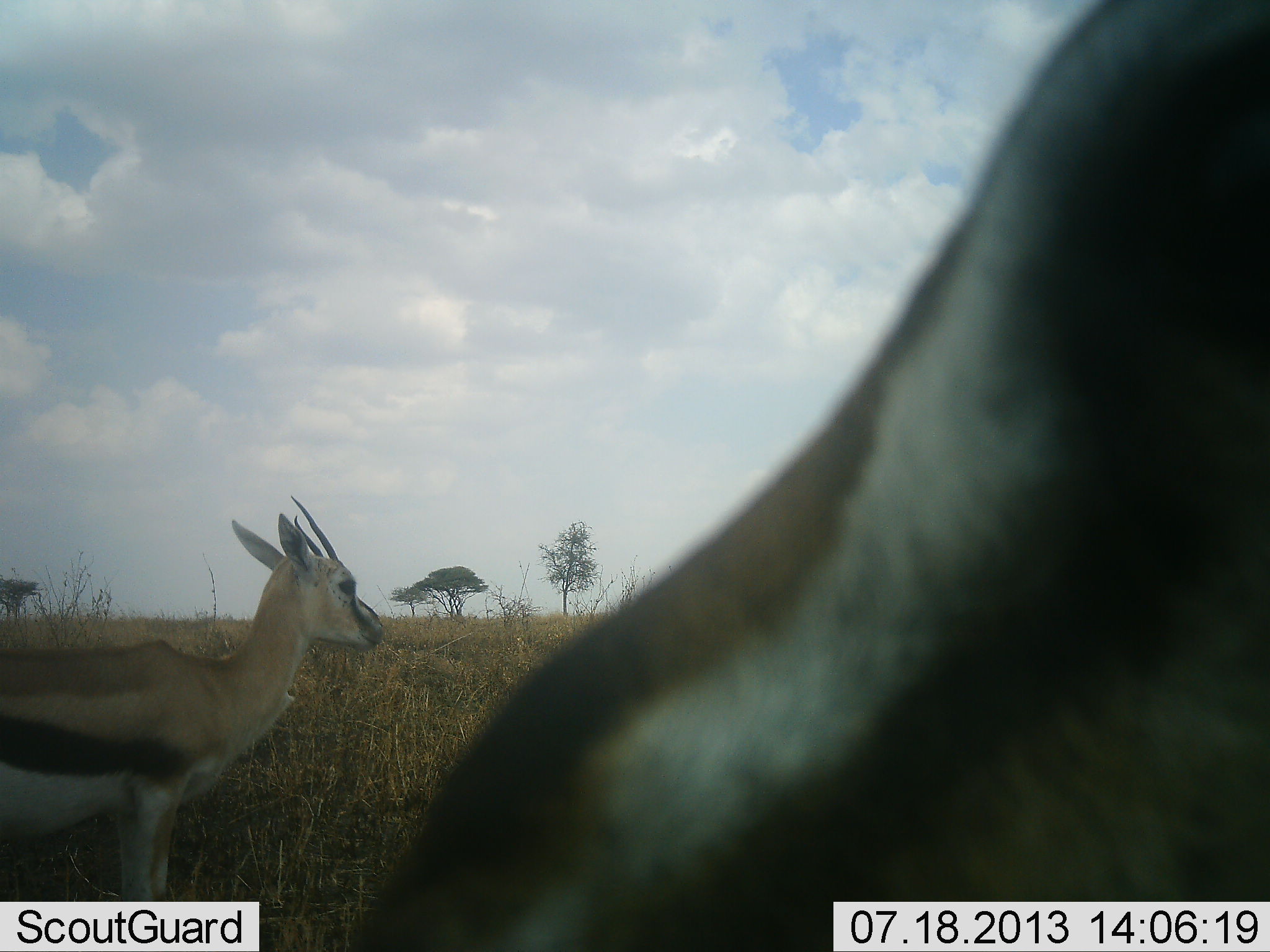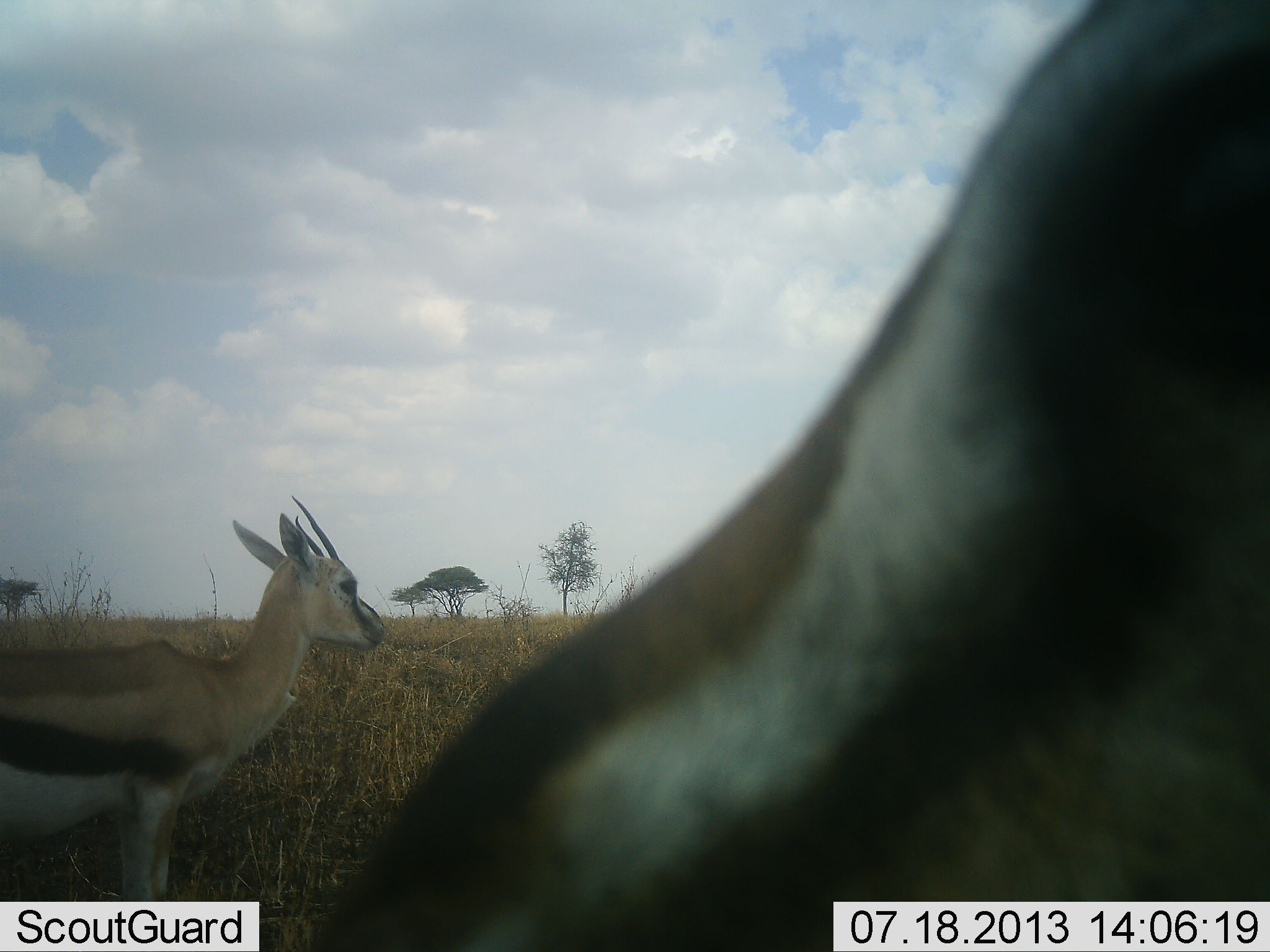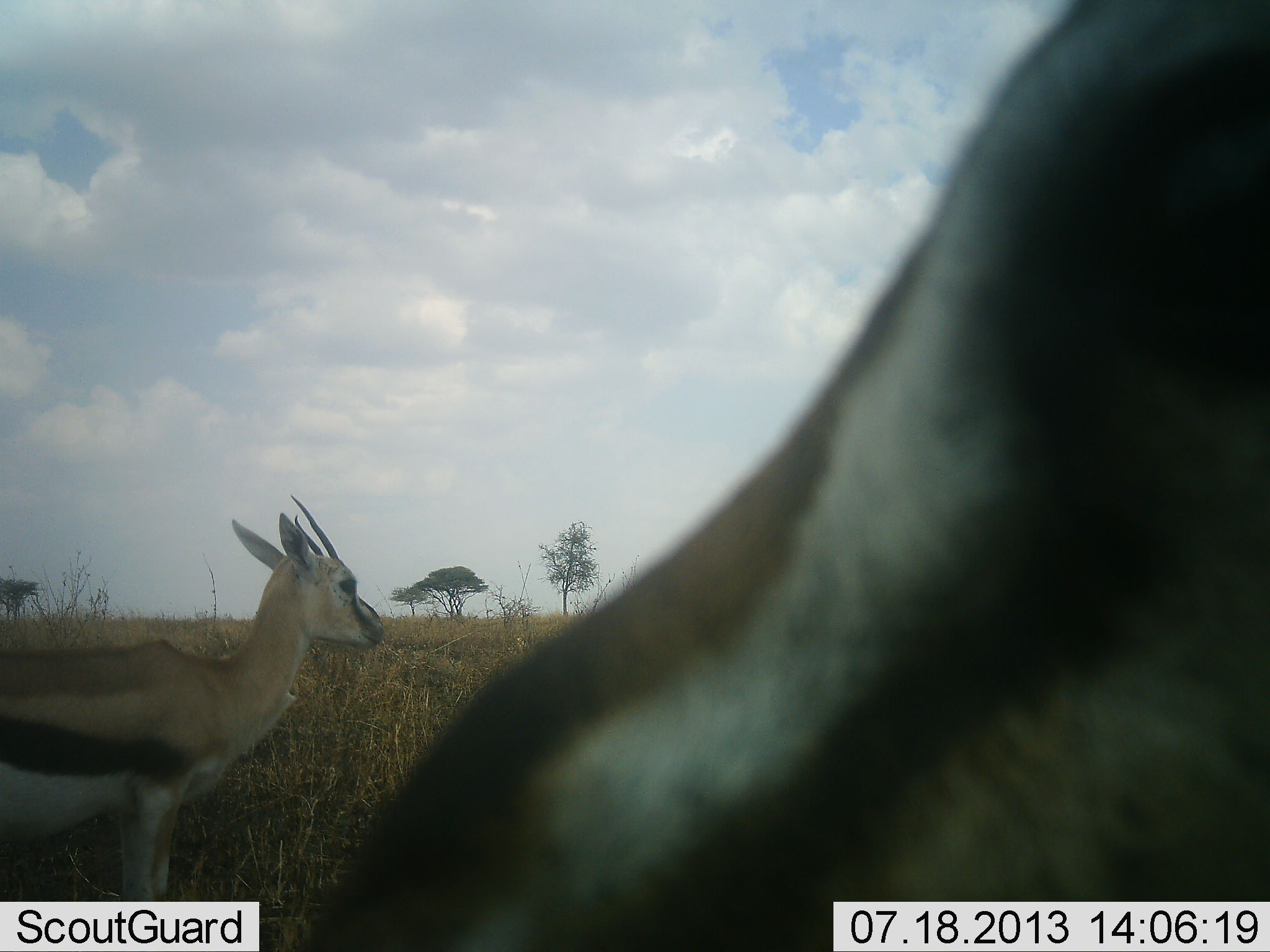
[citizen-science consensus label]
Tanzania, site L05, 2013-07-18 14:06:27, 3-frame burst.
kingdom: Animalia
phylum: Chordata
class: Mammalia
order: Artiodactyla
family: Bovidae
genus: Eudorcas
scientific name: Eudorcas thomsonii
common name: thomson's gazelle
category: gazellethomsons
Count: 2.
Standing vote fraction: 92%.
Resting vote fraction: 4%.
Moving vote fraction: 4%.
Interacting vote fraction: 0%.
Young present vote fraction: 0%.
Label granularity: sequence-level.